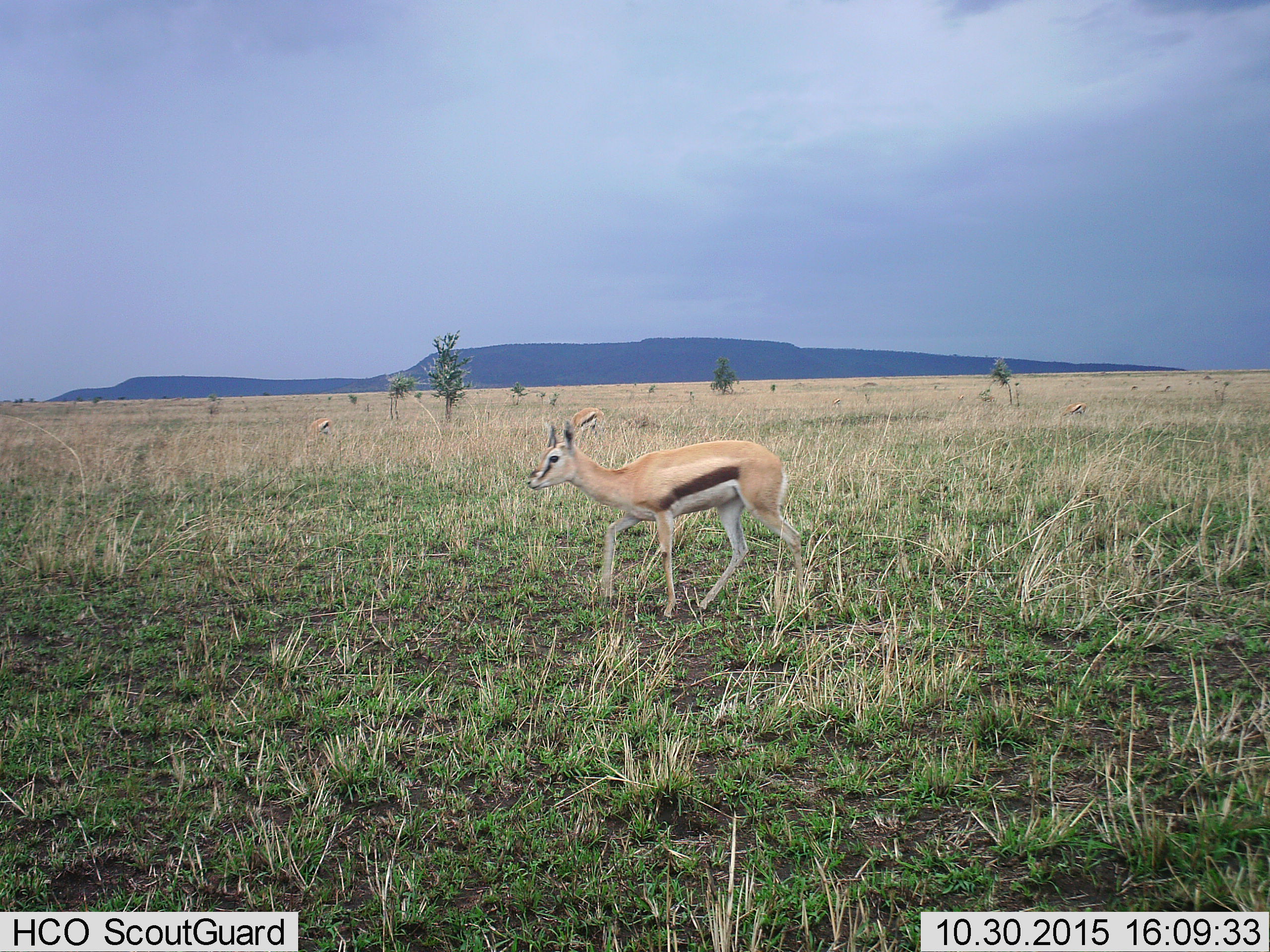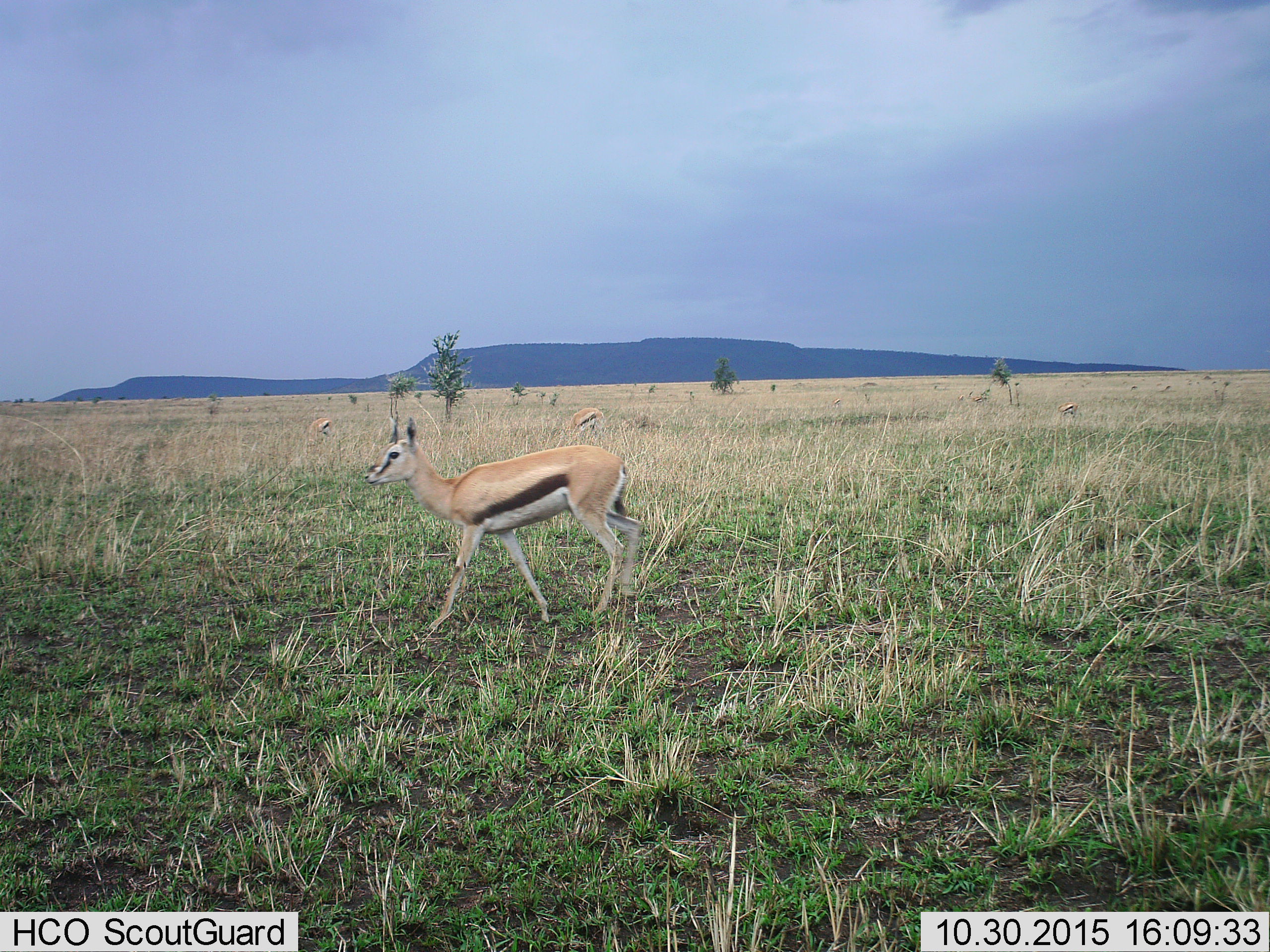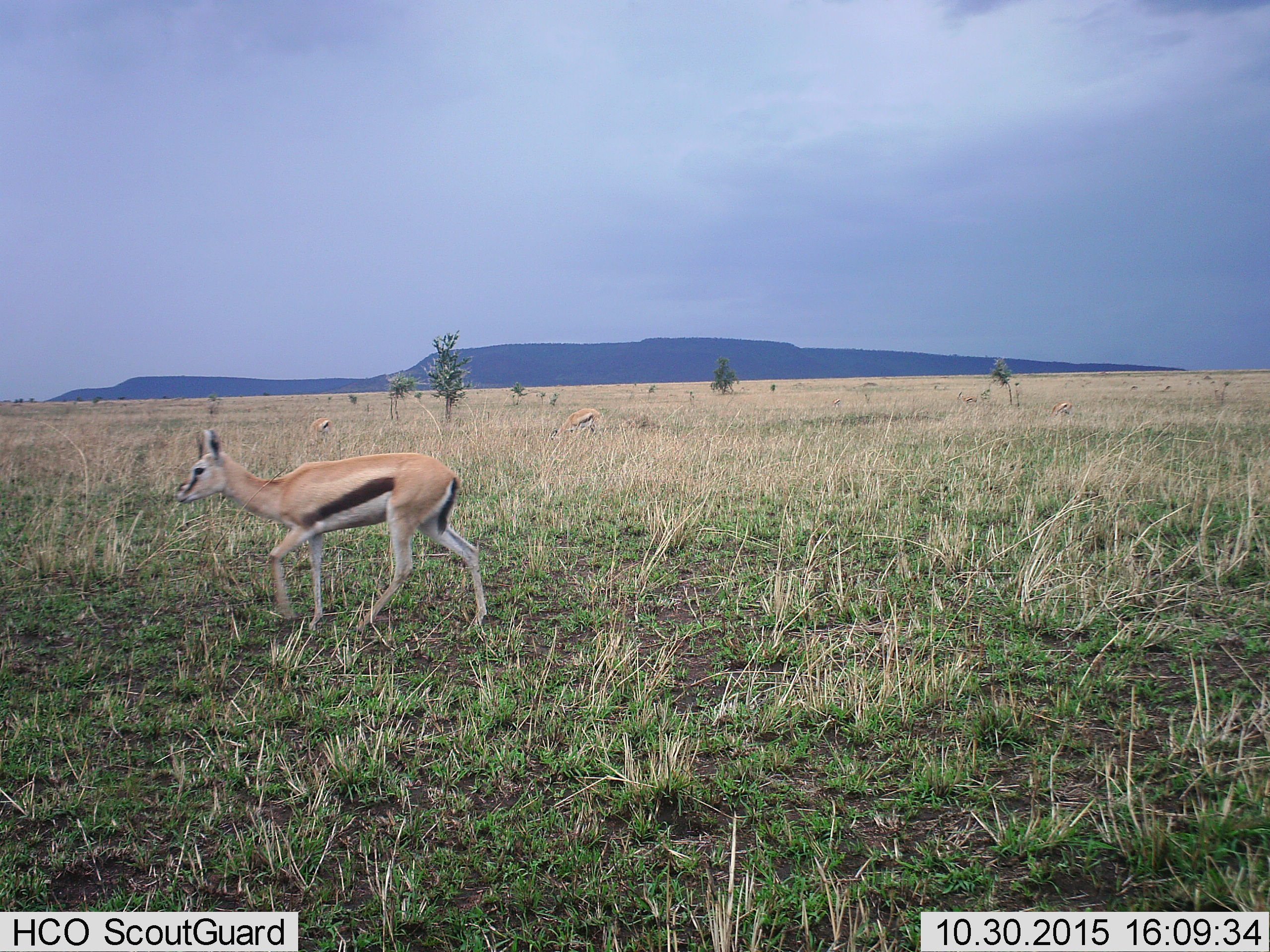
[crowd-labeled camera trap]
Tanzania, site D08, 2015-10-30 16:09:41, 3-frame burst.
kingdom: Animalia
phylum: Chordata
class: Mammalia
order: Artiodactyla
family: Bovidae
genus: Eudorcas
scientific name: Eudorcas thomsonii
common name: thomson's gazelle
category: gazellethomsons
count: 4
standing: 29%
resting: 0%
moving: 82%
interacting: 0%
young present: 6%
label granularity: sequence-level